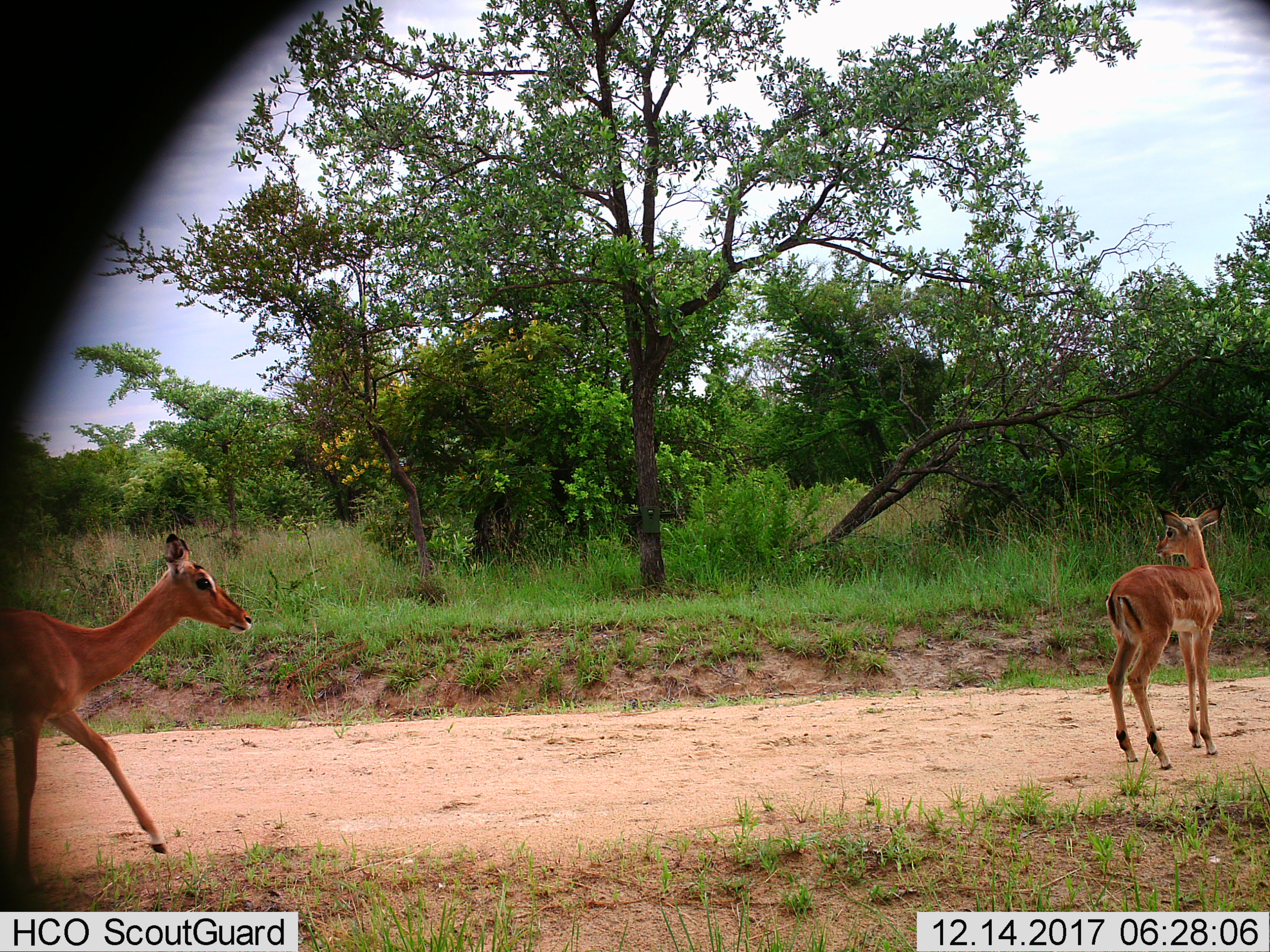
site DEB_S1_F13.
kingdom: Animalia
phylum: Chordata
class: Mammalia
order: Artiodactyla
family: Bovidae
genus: Aepyceros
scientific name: Aepyceros melampus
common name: impala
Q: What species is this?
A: Impala (Aepyceros melampus).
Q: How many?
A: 2.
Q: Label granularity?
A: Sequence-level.